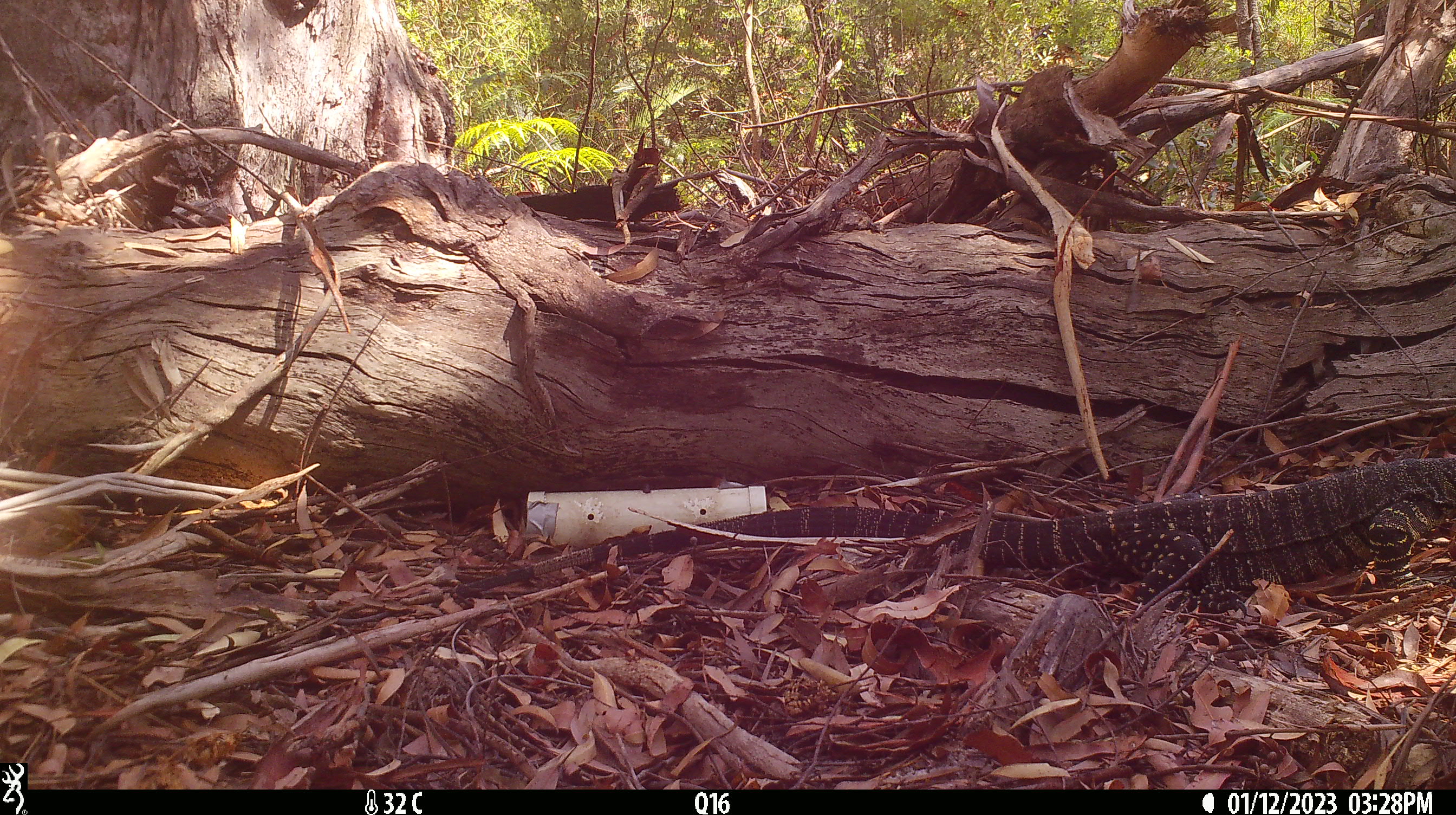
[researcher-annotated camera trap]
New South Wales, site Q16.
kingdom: Animalia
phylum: Chordata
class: Reptilia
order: Squamata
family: Varanidae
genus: Varanus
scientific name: Varanus varius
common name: lace monitor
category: goanna